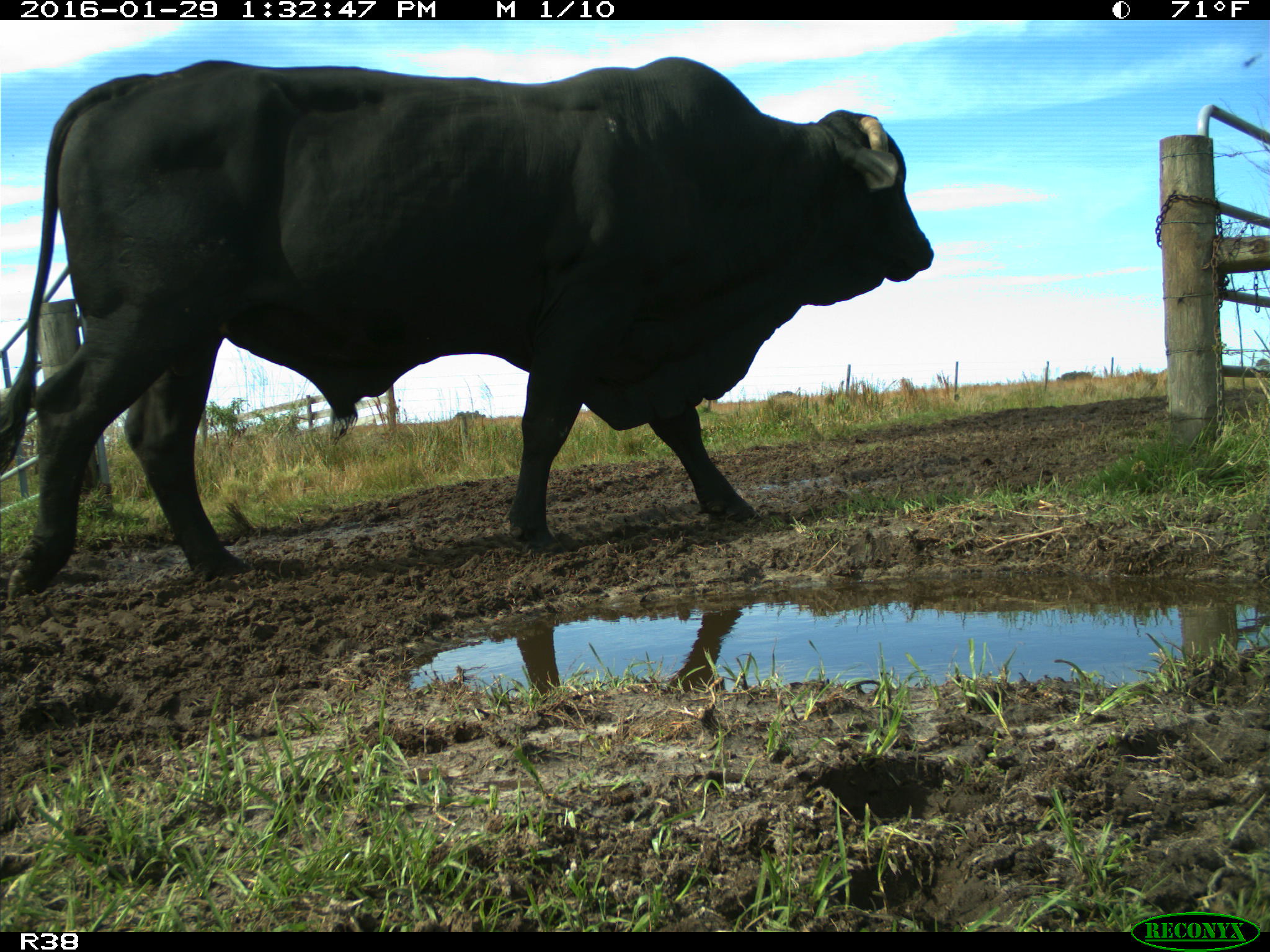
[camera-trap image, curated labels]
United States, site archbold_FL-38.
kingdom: Animalia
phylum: Chordata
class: Mammalia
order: Artiodactyla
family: Bovidae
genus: Bos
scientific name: Bos taurus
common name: domestic cow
Bos taurus (domestic cow).